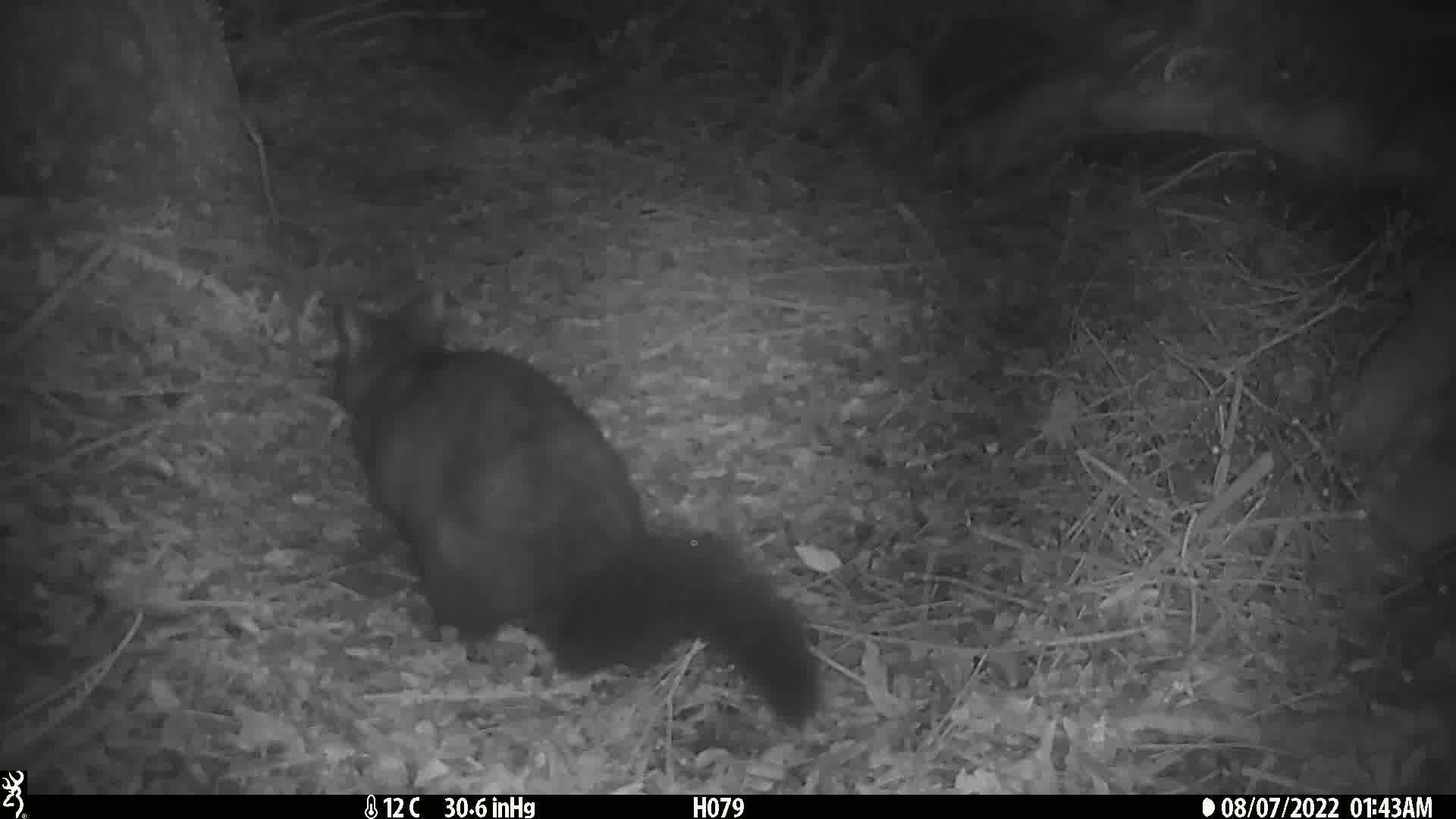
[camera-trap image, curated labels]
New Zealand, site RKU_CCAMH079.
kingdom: Animalia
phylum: Chordata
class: Mammalia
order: Diprotodontia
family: Phalangeridae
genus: Trichosurus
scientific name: Trichosurus vulpecula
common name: common brushtail possum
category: possum